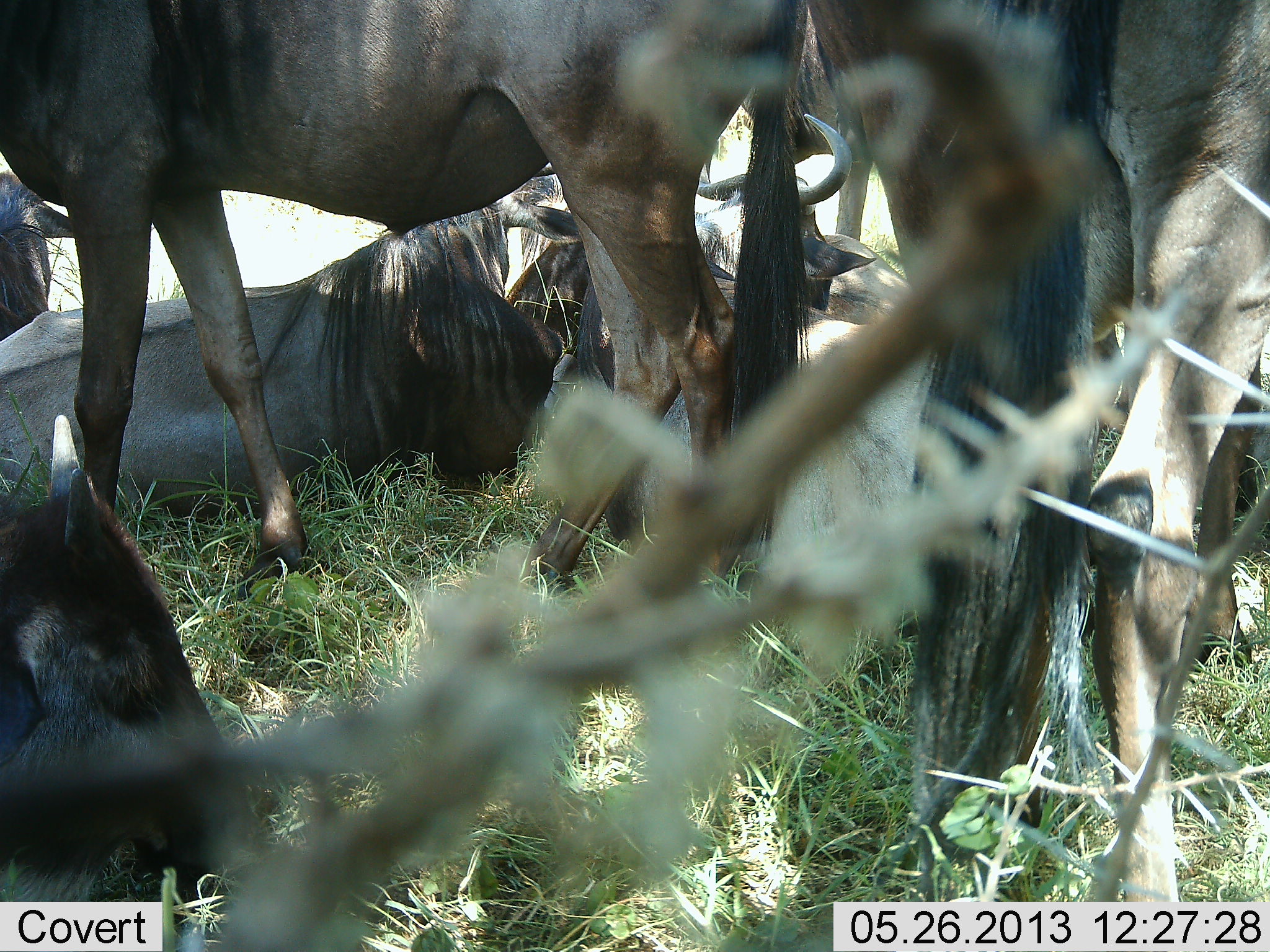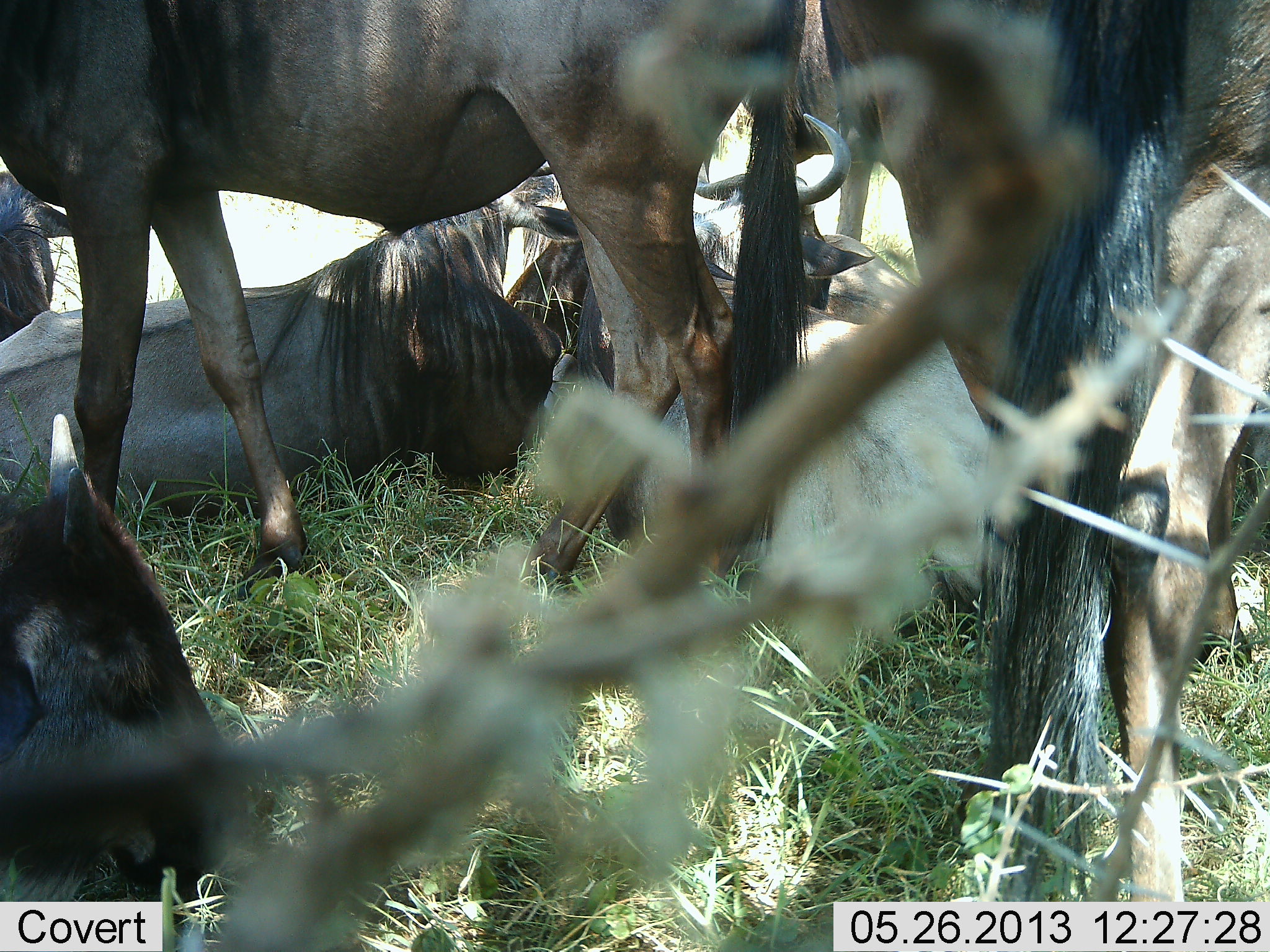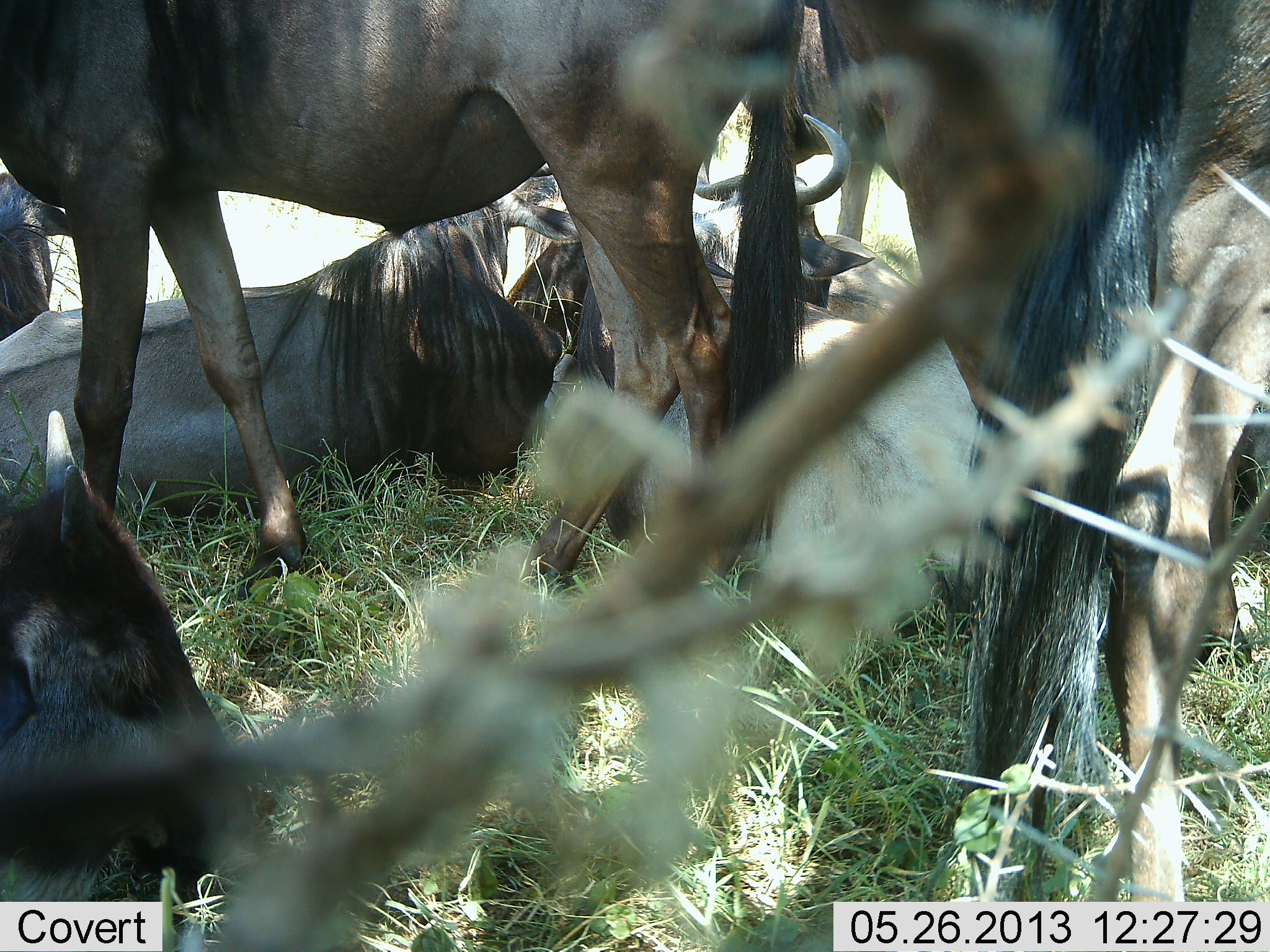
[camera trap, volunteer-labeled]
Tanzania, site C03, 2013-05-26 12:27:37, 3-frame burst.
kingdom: Animalia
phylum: Chordata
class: Mammalia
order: Artiodactyla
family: Bovidae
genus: Connochaetes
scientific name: Connochaetes taurinus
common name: blue wildebeest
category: wildebeest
Wildebeest (blue wildebeest) (Connochaetes taurinus), count 7. Behavior (volunteer vote fractions): standing 60%, resting 90%, moving 0%, interacting 0%. Young present (vote fraction): 20%. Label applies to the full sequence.